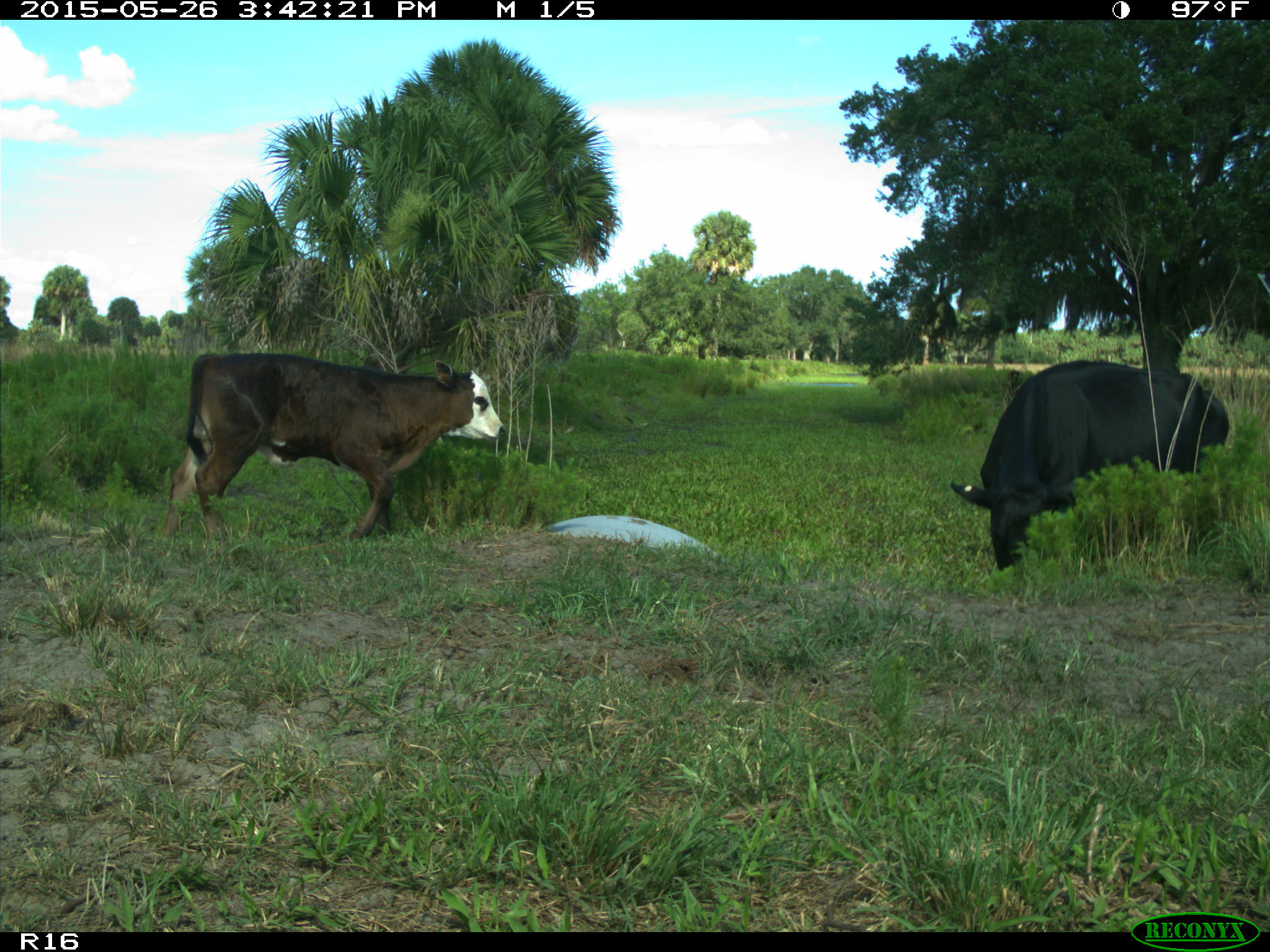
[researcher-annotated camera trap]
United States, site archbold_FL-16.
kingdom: Animalia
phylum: Chordata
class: Mammalia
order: Artiodactyla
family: Bovidae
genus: Bos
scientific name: Bos taurus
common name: domestic cow